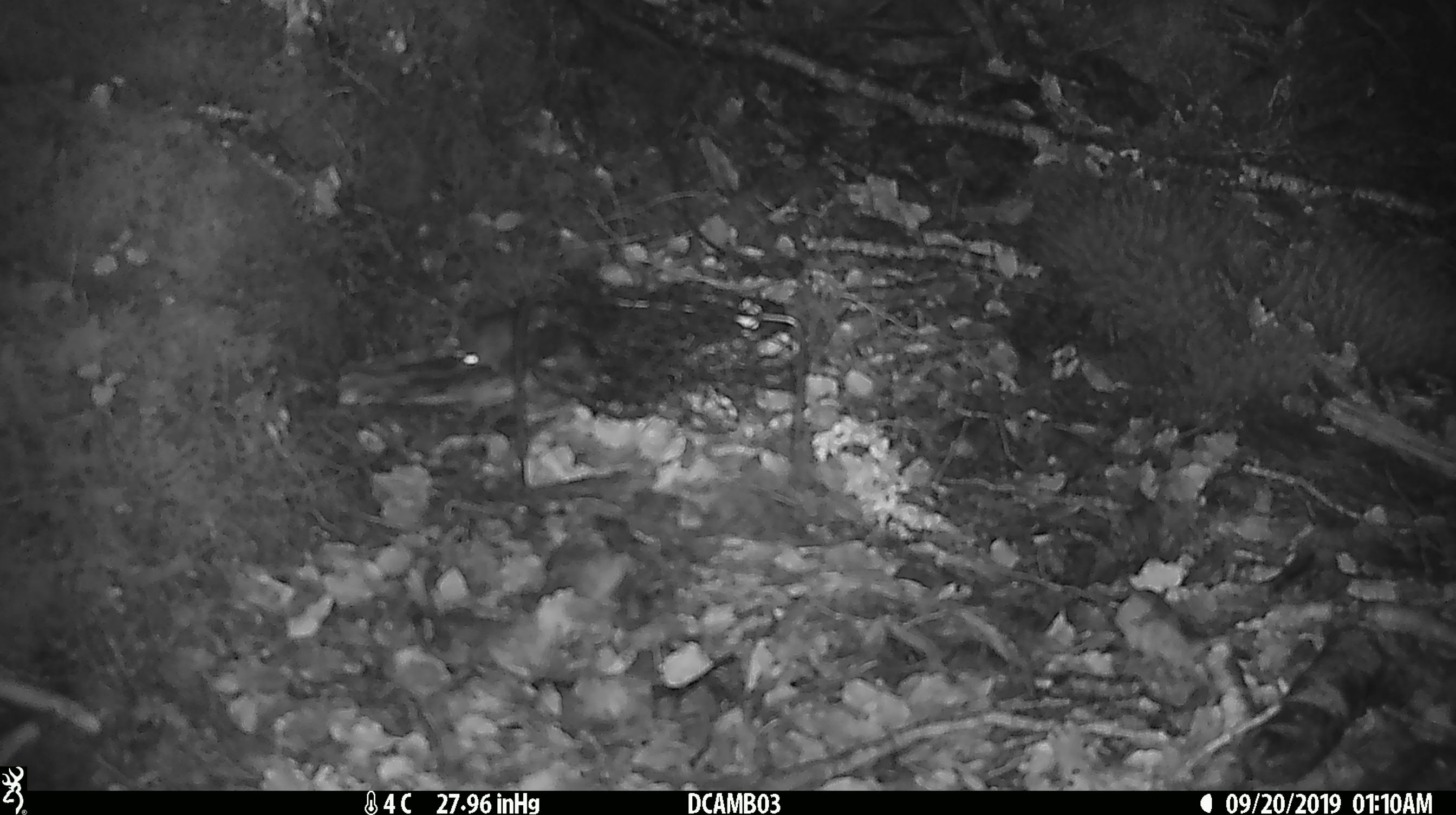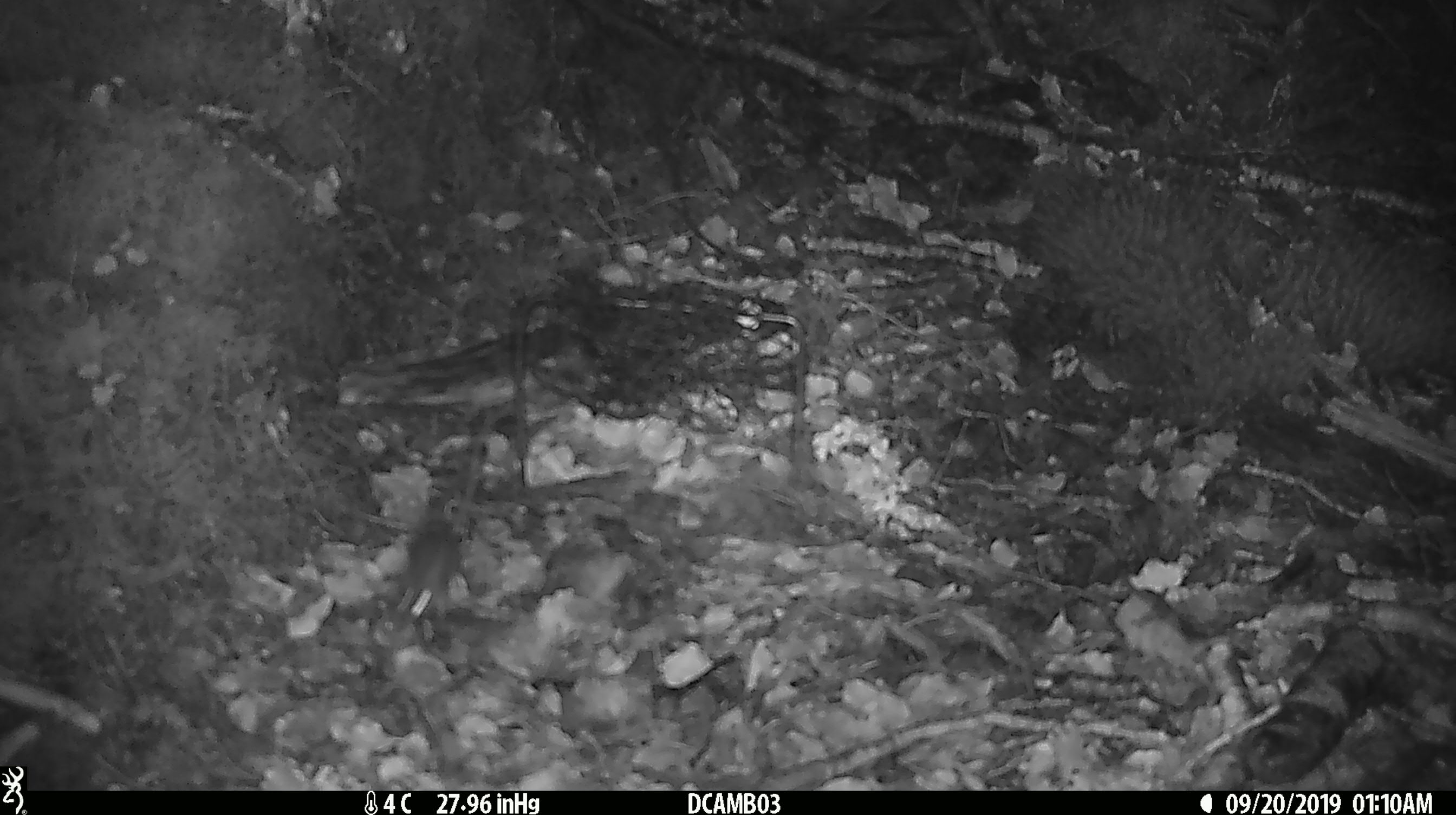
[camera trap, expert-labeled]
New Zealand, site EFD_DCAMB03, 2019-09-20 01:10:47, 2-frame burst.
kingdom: Animalia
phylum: Chordata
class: Mammalia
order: Rodentia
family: Muridae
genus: Mus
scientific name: Mus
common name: mouse